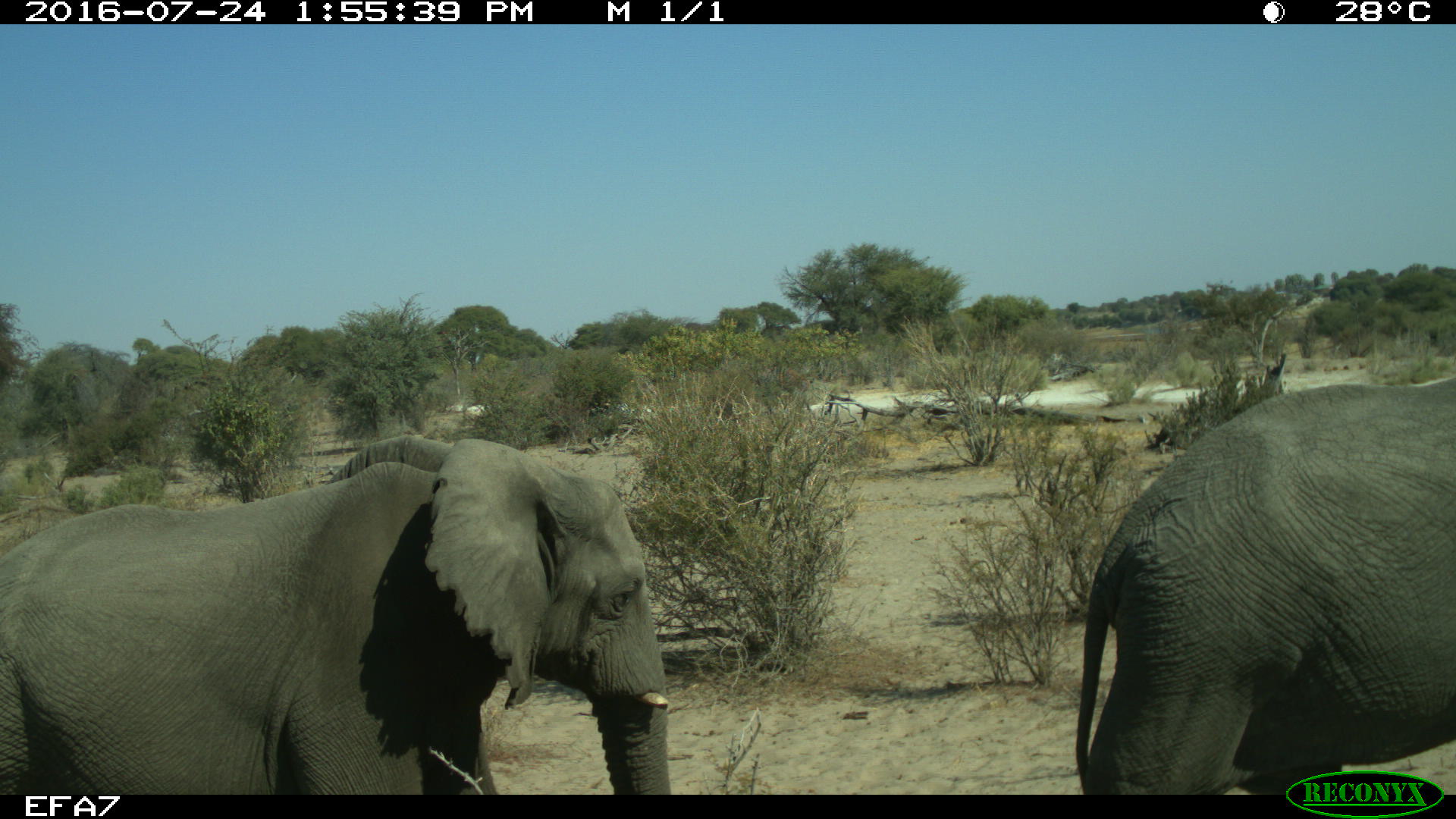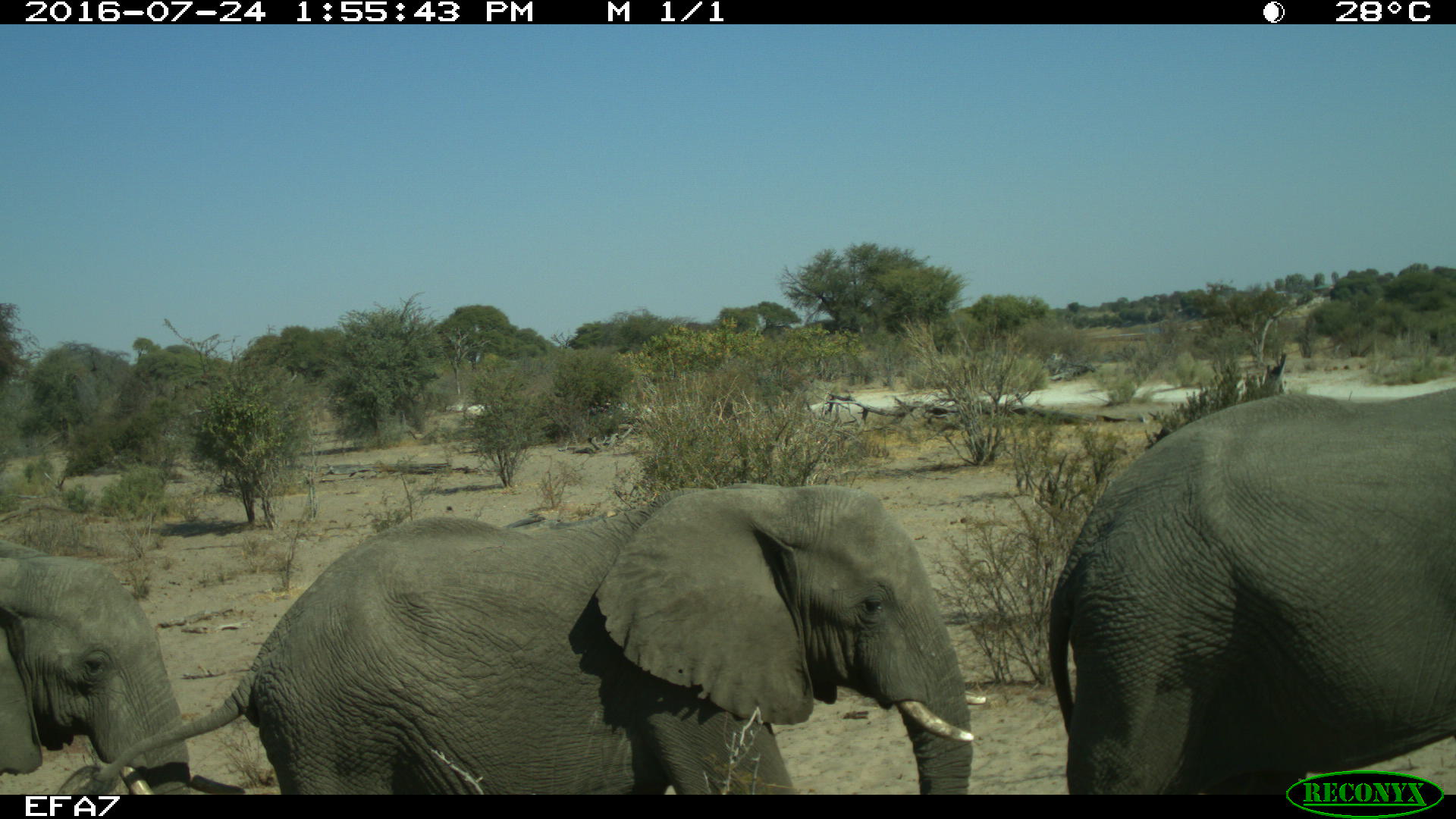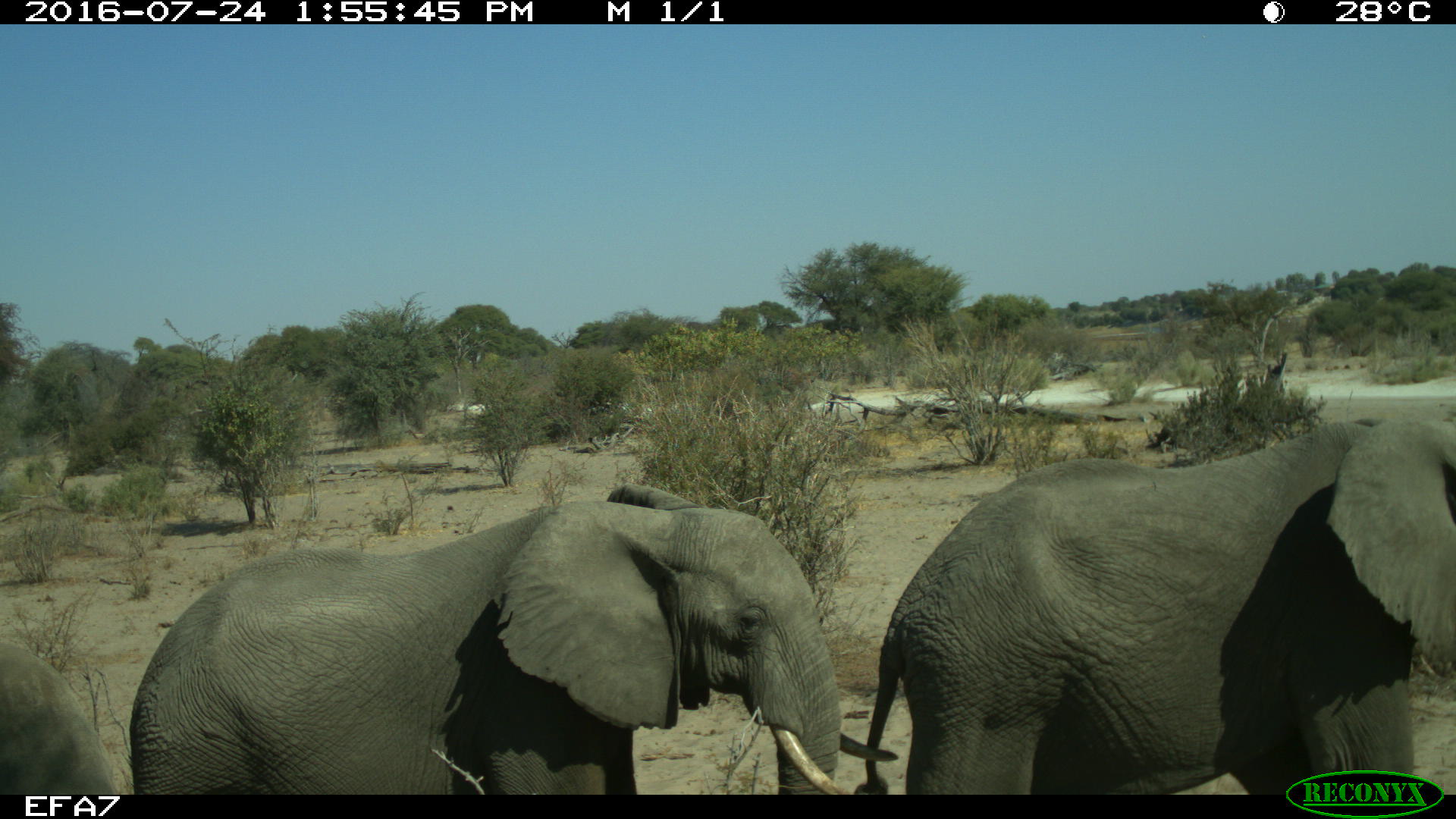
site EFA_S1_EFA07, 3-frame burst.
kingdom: Animalia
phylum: Chordata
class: Mammalia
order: Proboscidea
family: Elephantidae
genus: Loxodonta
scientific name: Loxodonta africana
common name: african bush elephant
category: elephant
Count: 3.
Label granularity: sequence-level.